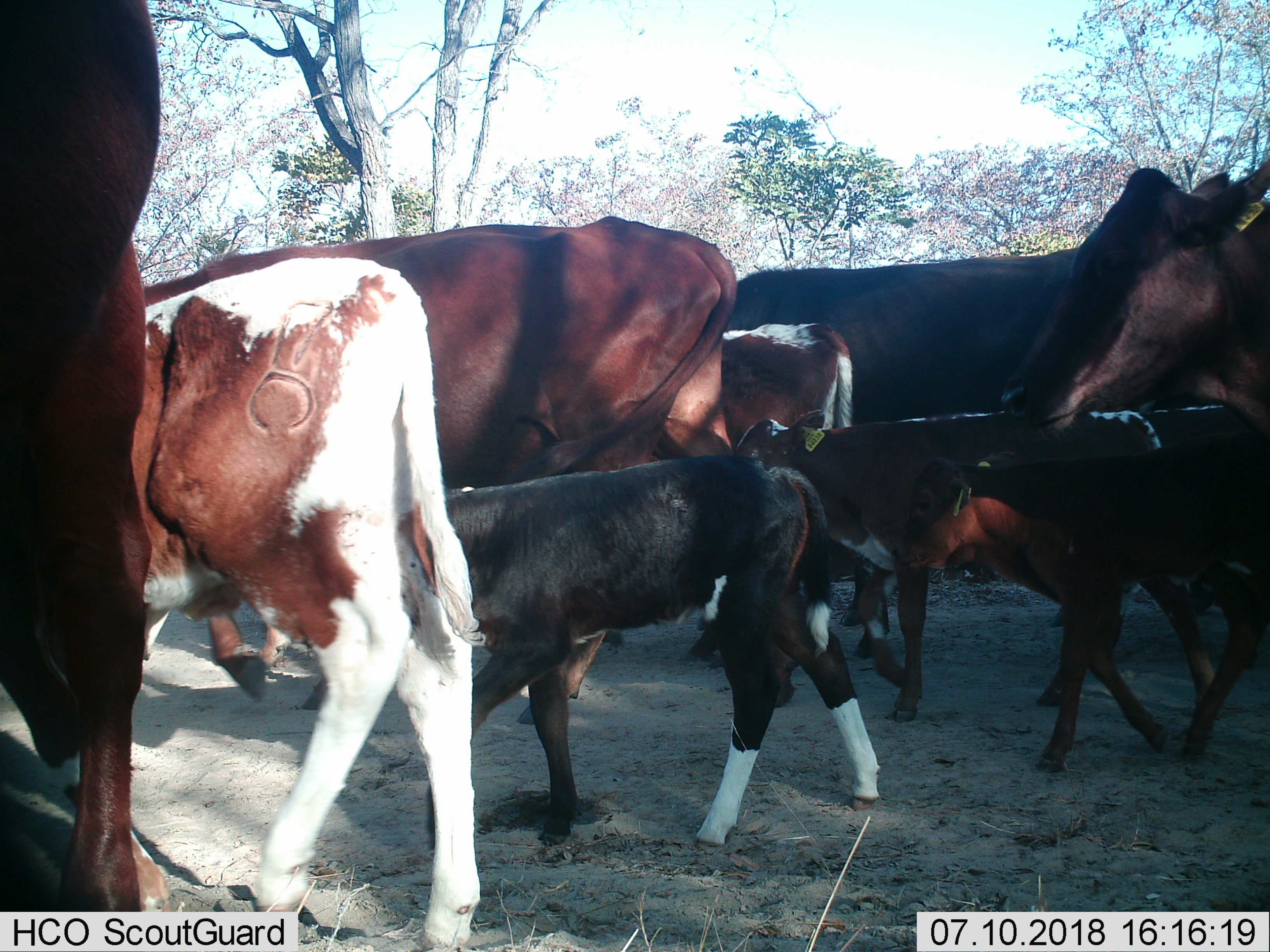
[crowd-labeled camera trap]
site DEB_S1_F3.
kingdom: Animalia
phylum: Chordata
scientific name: Vertebrata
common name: domestic animal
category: domesticanimal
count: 9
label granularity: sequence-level